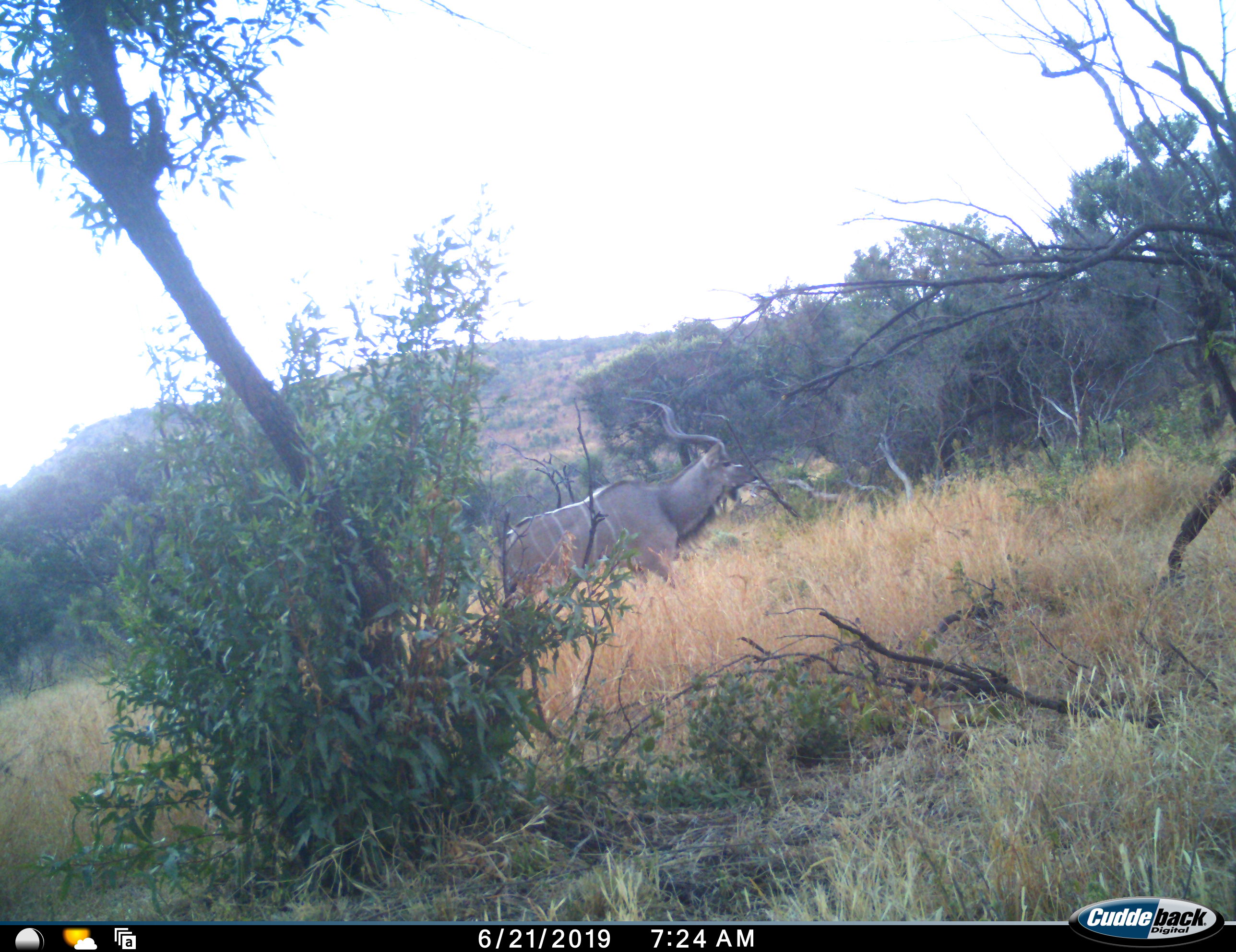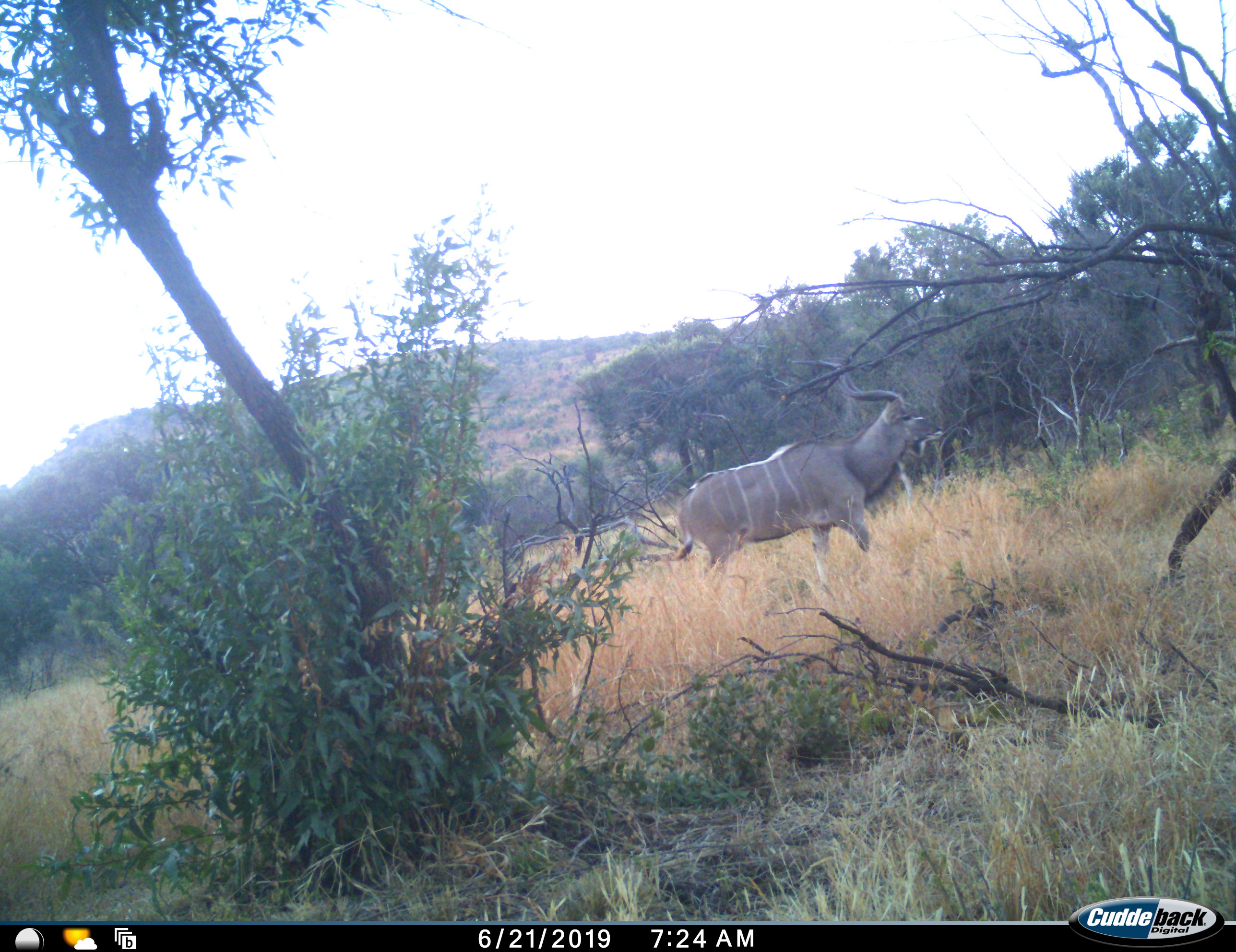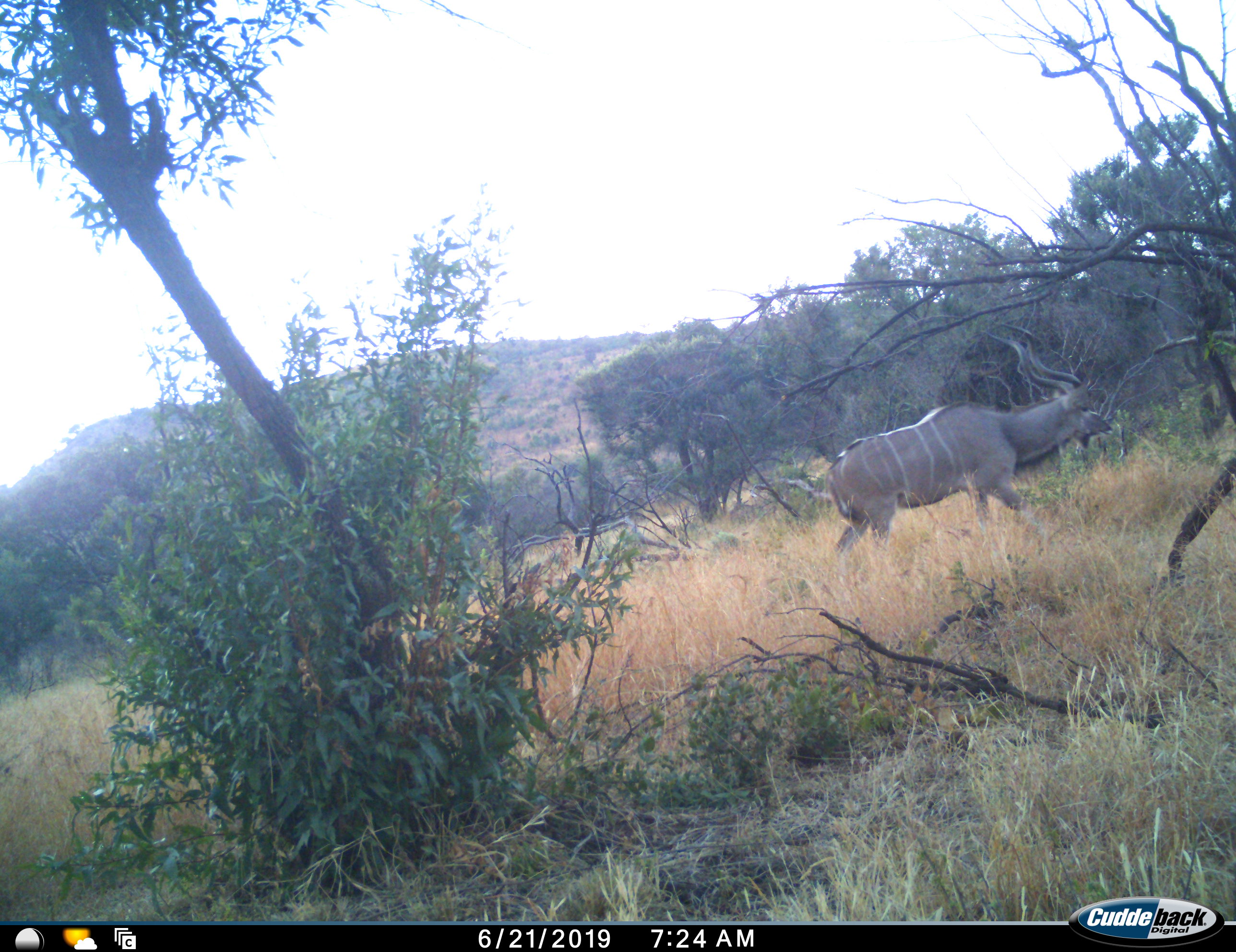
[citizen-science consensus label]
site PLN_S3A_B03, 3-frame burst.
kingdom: Animalia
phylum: Chordata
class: Mammalia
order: Artiodactyla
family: Bovidae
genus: Tragelaphus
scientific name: Tragelaphus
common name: kudu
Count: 1.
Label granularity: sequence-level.